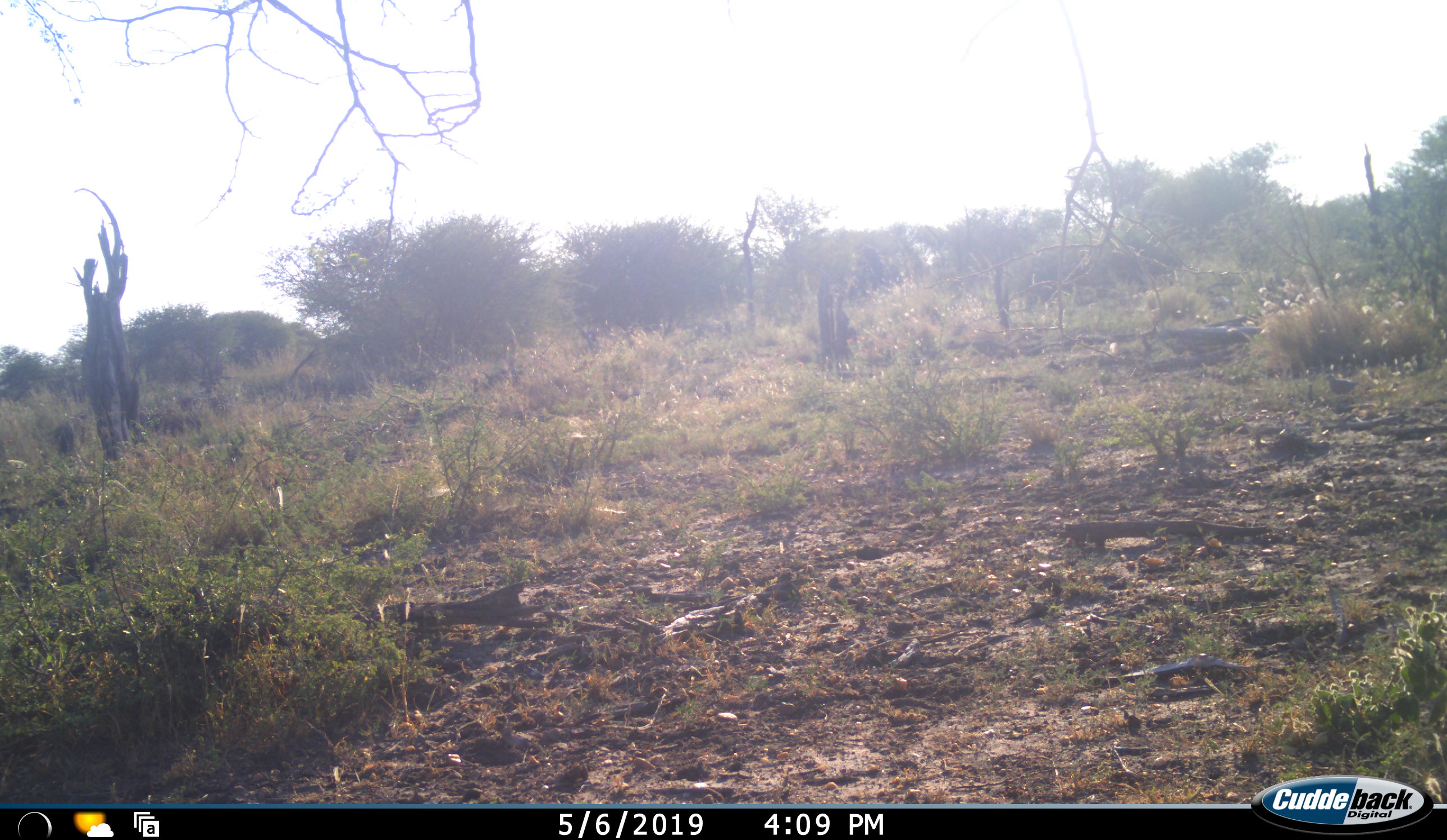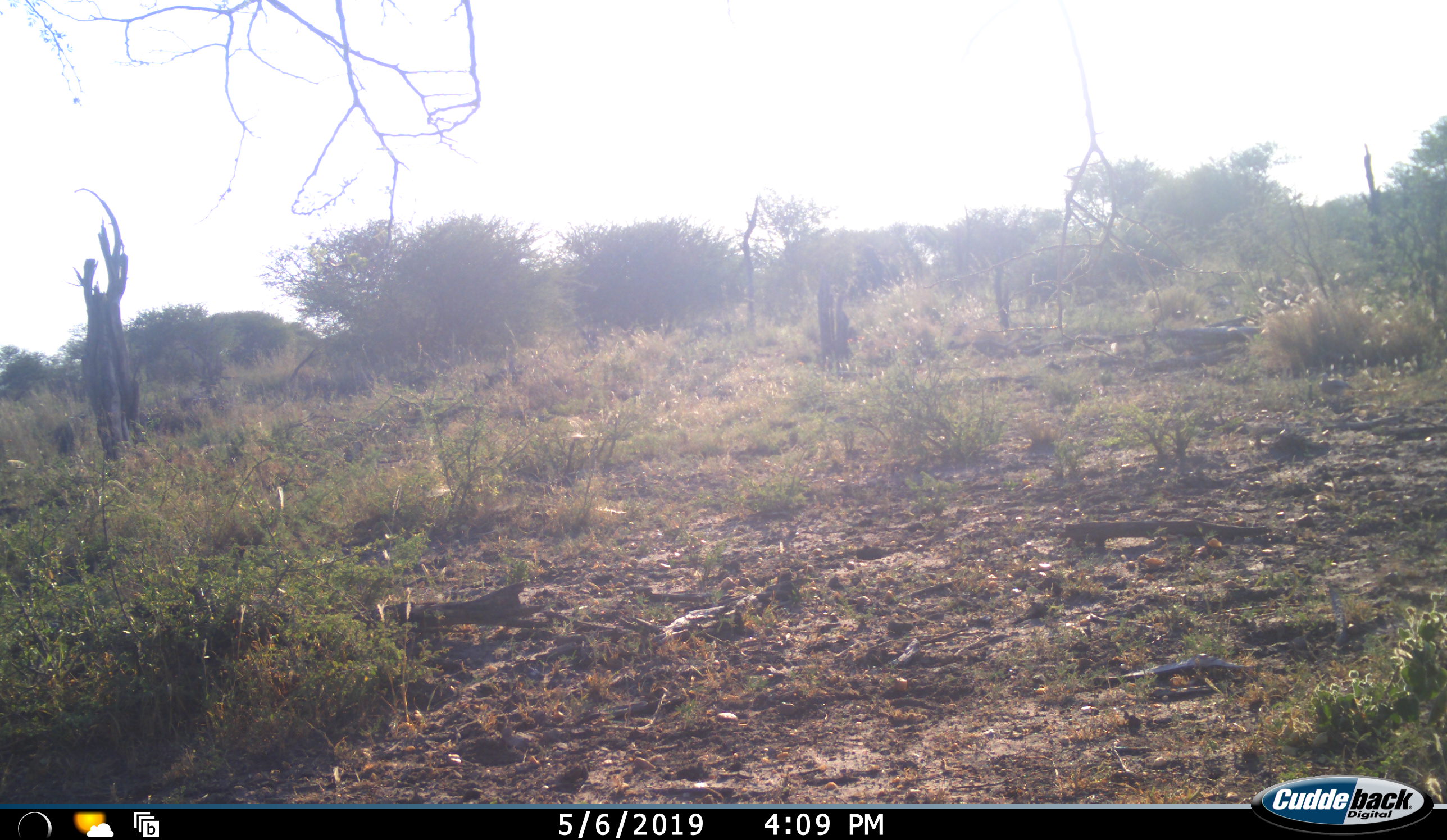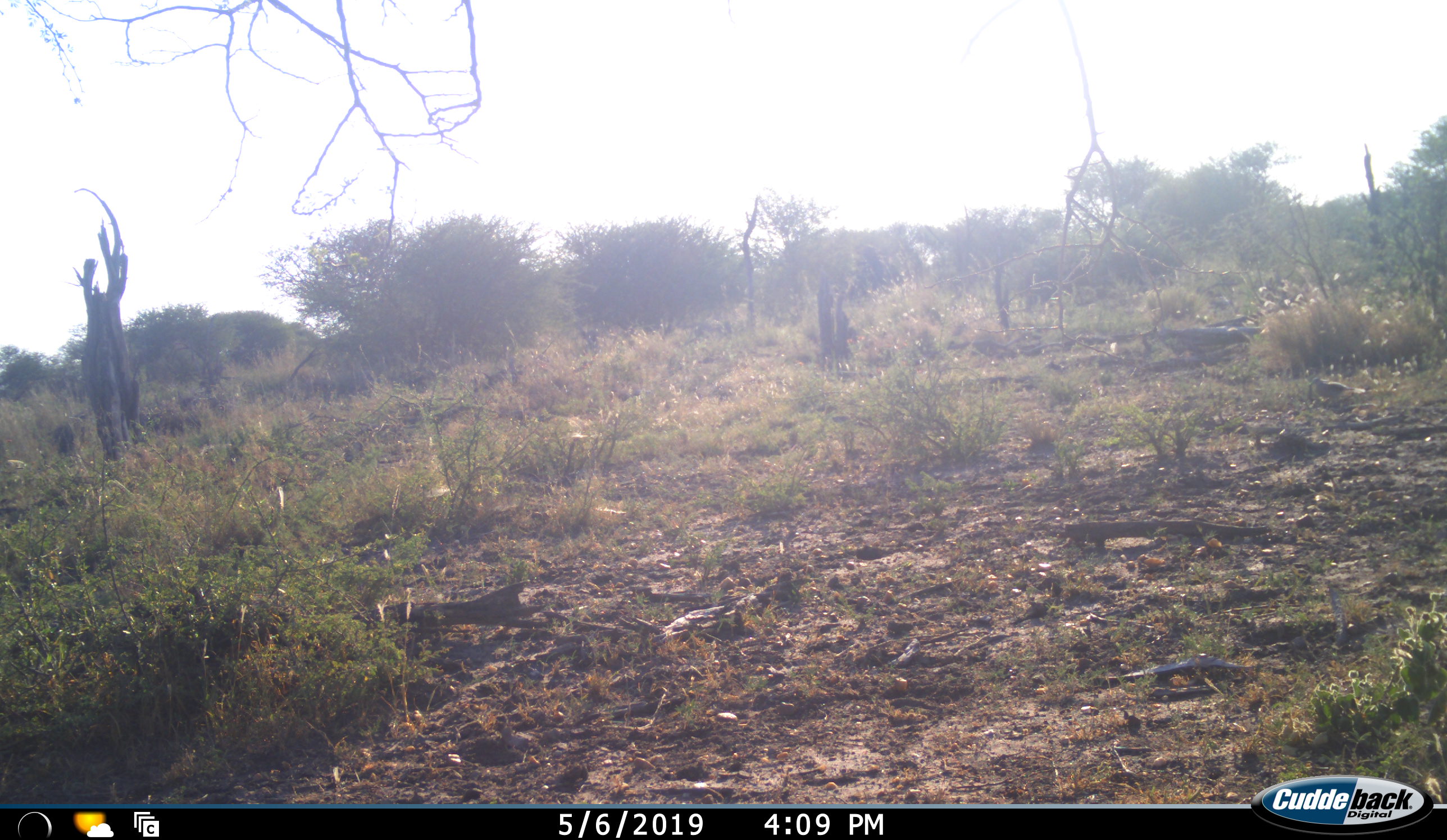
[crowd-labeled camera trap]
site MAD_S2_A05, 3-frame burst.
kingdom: Animalia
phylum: Chordata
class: Aves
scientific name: Aves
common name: bird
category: birdother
Birdother (bird) (Aves), count 1. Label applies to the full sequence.